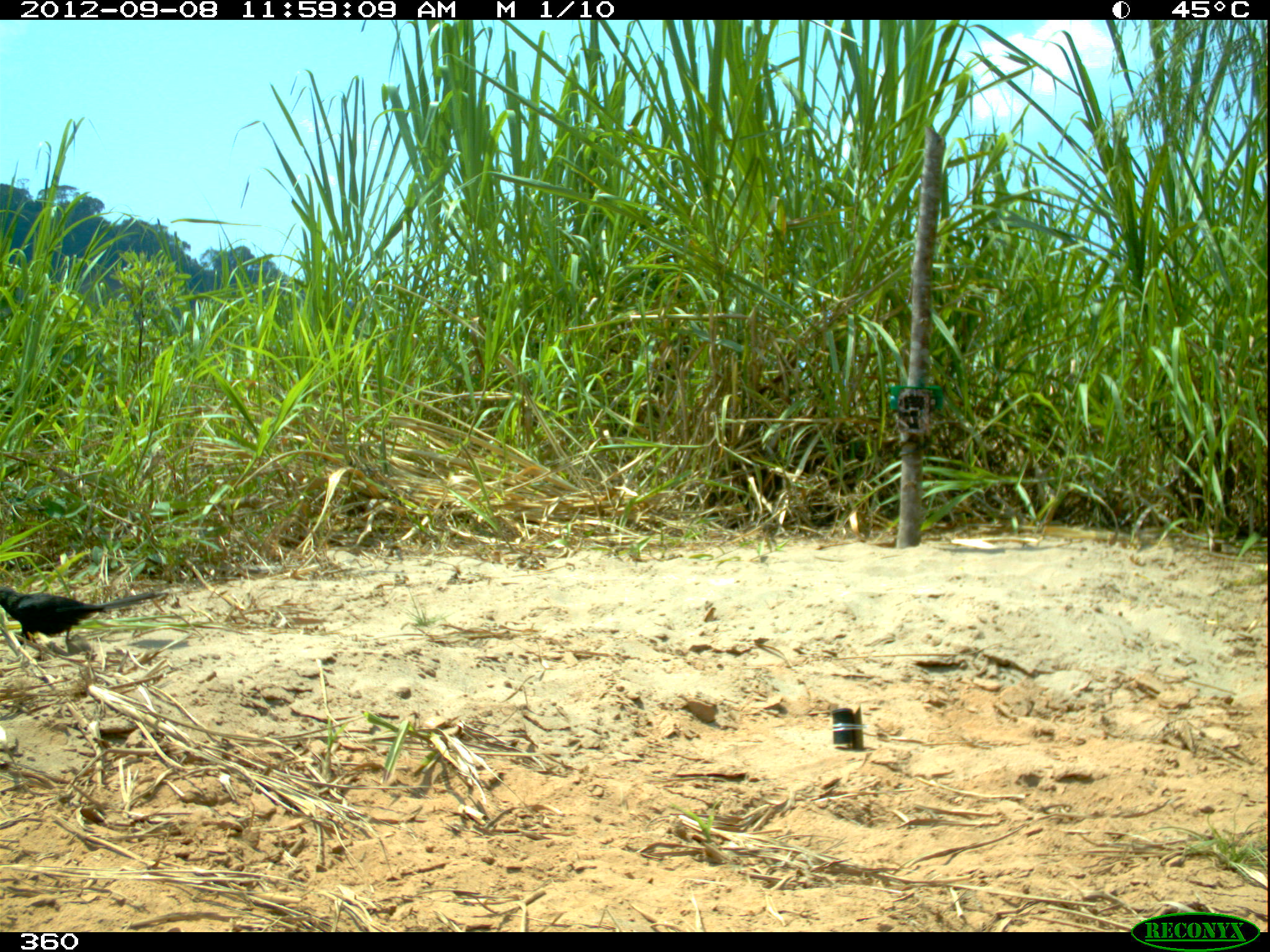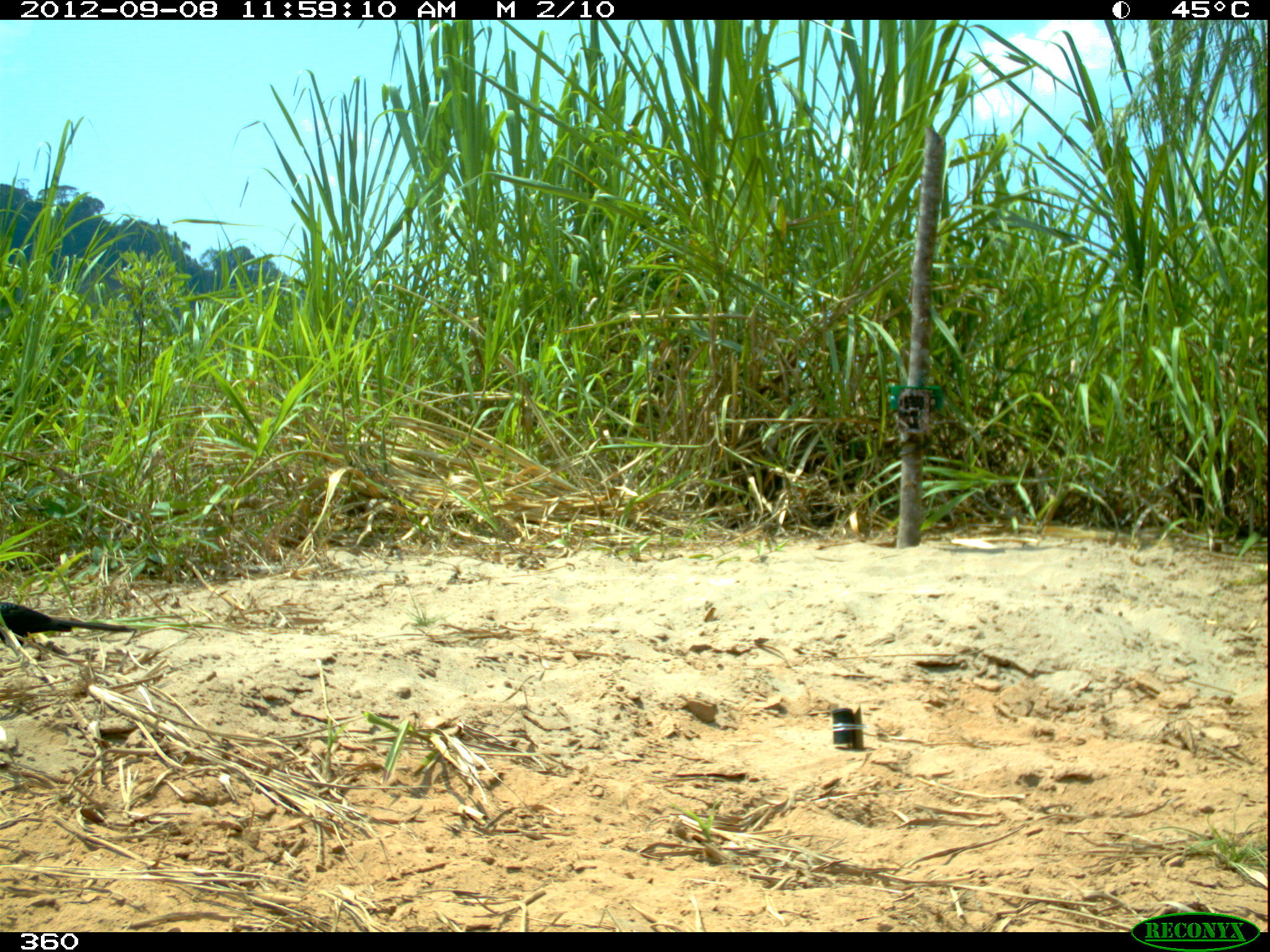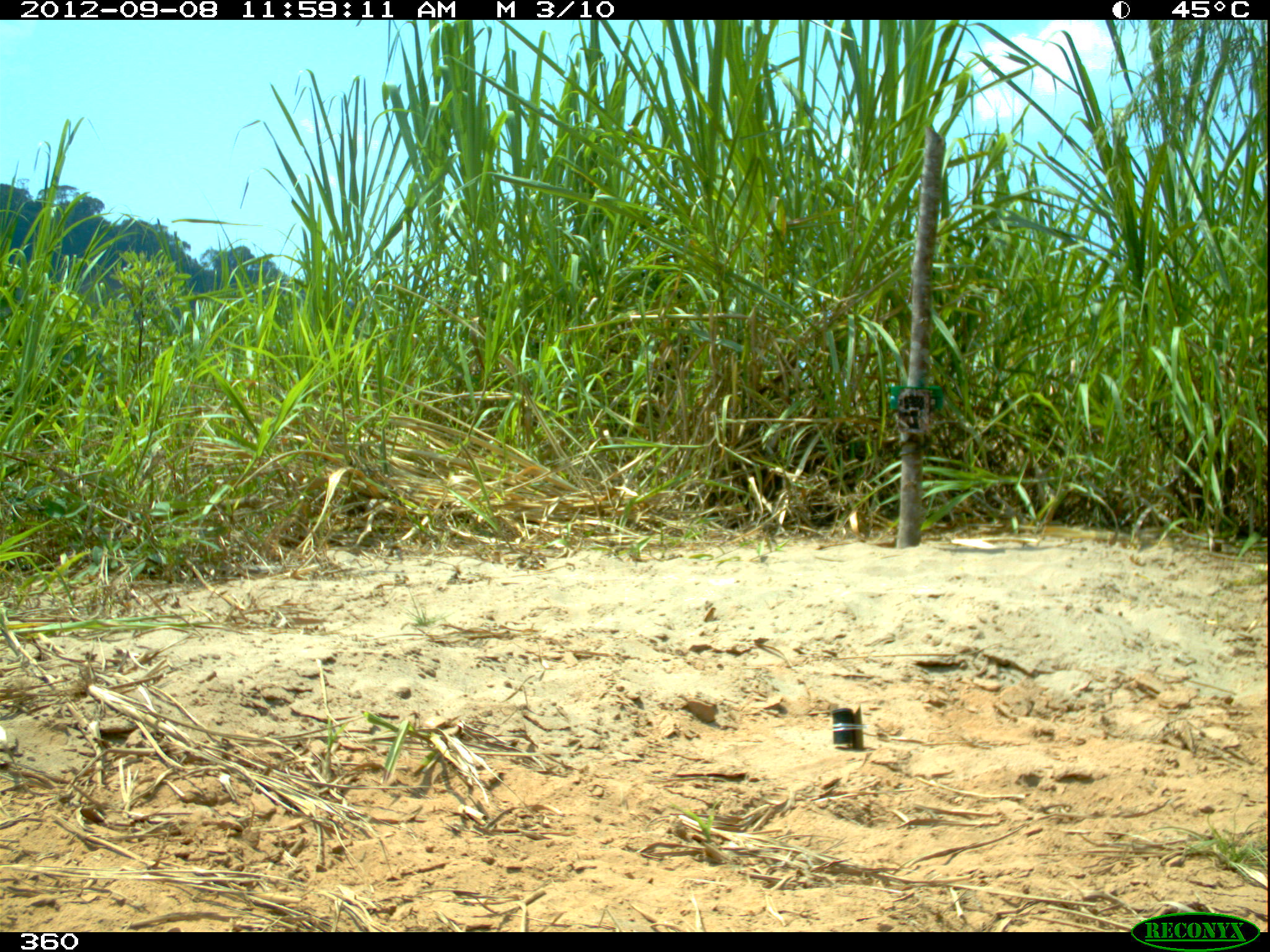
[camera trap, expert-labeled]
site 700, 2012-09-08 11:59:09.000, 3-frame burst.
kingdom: Animalia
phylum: Chordata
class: Aves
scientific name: Aves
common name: bird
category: unknown bird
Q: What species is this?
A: Unknown bird (bird) (Aves).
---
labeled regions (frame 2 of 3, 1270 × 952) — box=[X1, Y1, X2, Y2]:
unknown bird: box=[0, 599, 137, 645]